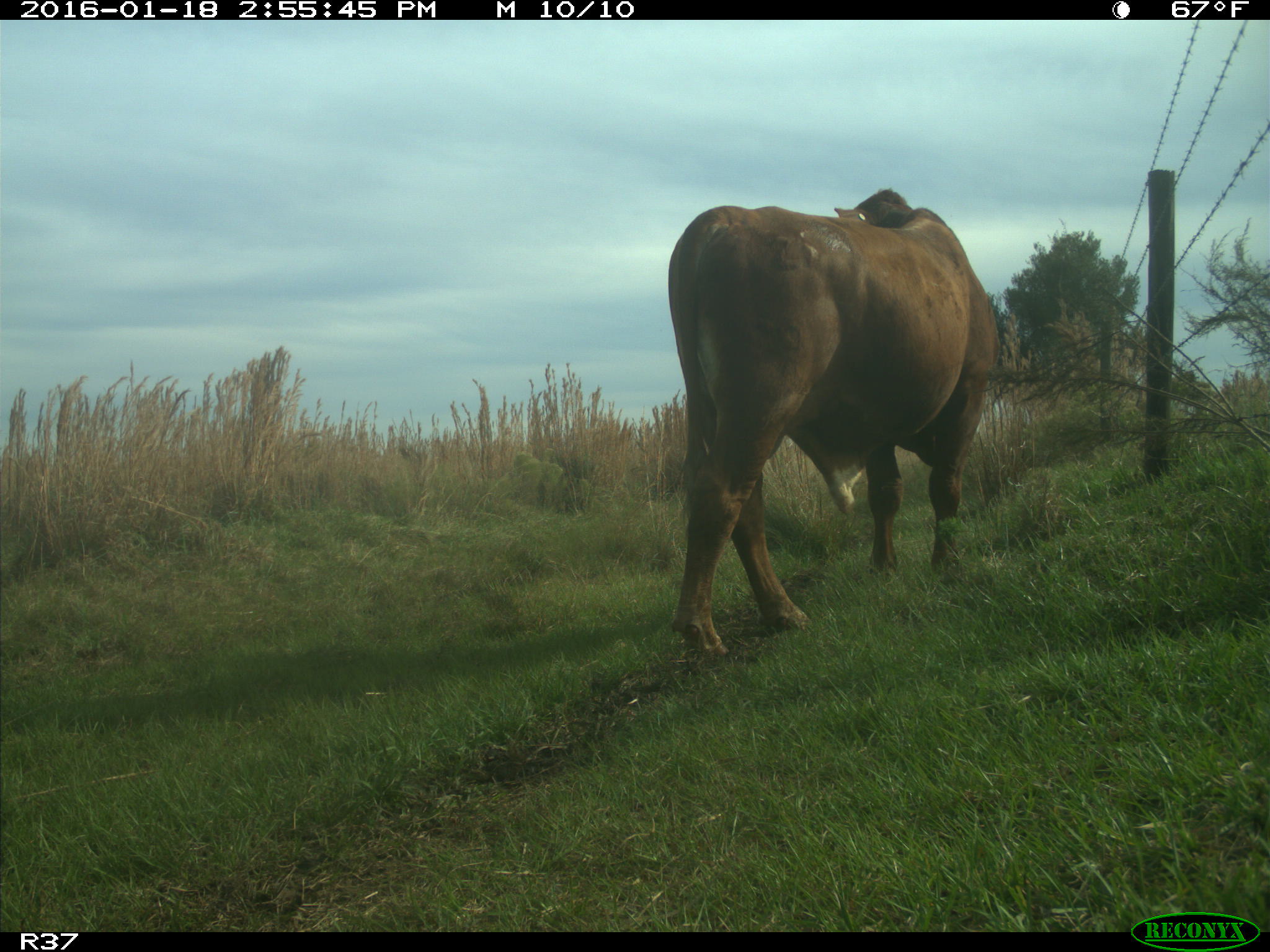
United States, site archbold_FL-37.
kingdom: Animalia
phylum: Chordata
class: Mammalia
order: Artiodactyla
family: Bovidae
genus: Bos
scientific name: Bos taurus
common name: domestic cow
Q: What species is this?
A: Bos taurus (domestic cow).